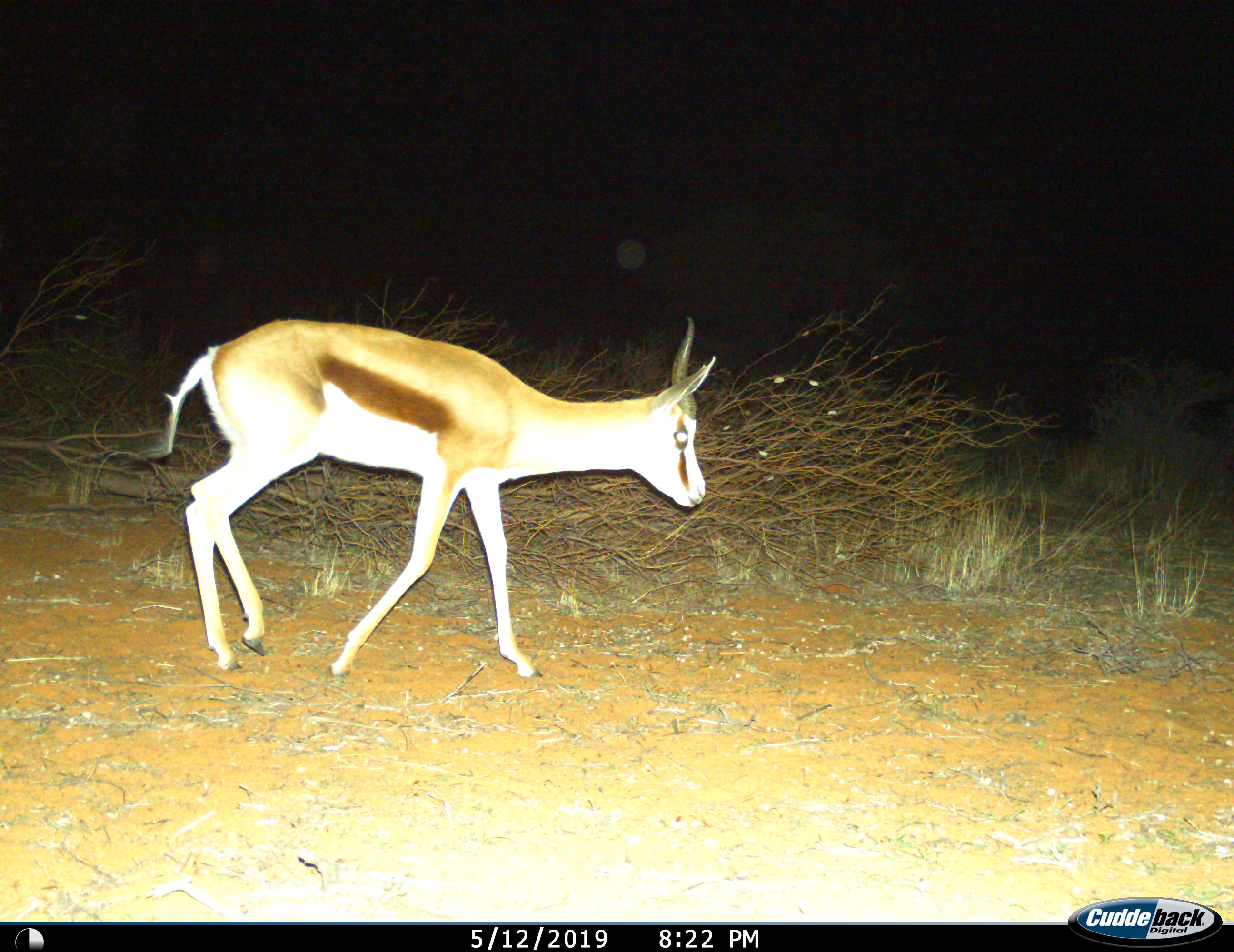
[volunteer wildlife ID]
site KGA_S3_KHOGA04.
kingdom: Animalia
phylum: Chordata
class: Mammalia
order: Artiodactyla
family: Bovidae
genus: Antidorcas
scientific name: Antidorcas marsupialis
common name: springbok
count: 1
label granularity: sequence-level